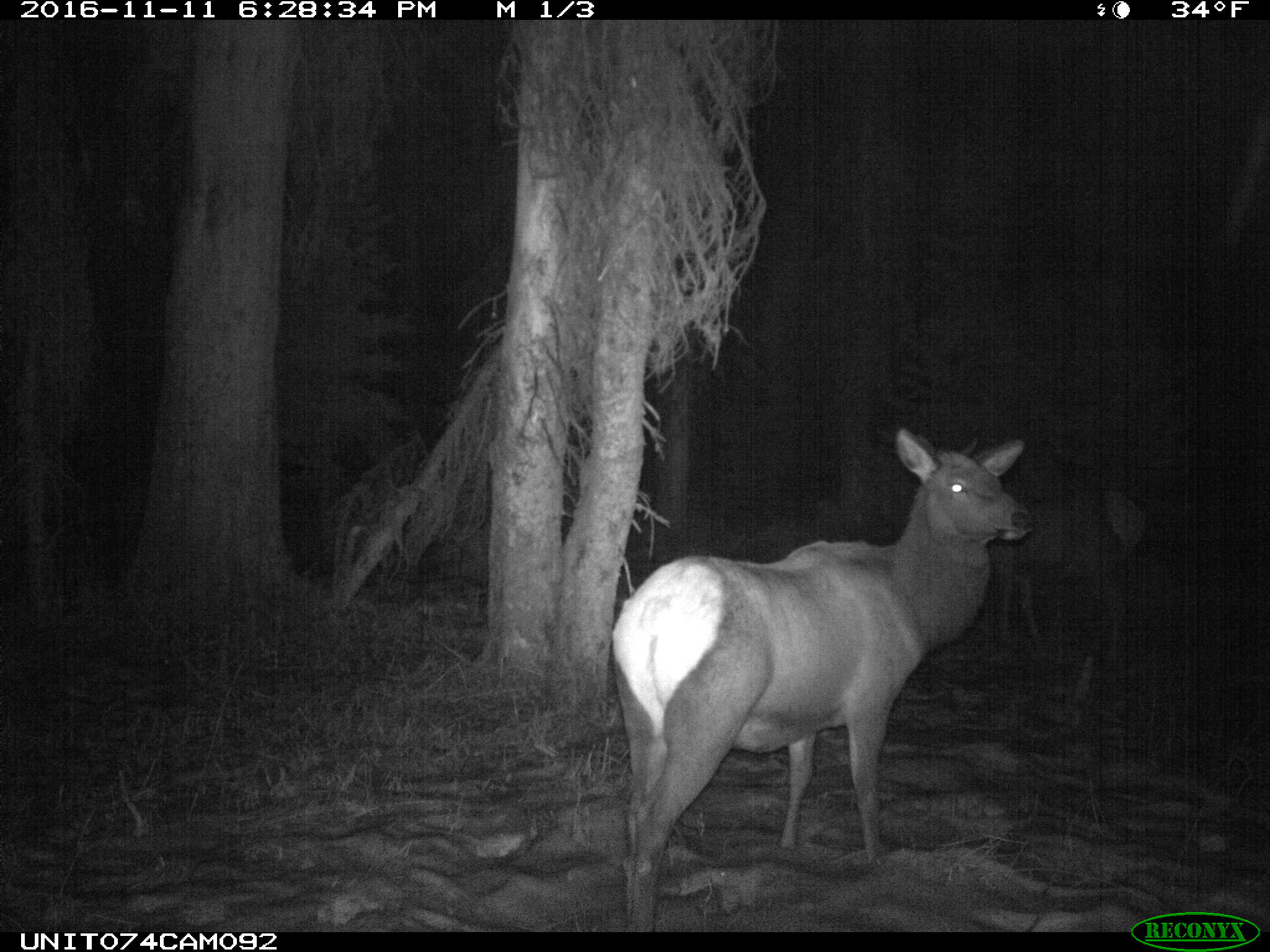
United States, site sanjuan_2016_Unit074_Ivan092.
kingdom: Animalia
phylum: Chordata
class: Mammalia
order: Artiodactyla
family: Cervidae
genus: Cervus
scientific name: Cervus elaphus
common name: red deer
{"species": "Cervus elaphus (red deer)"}